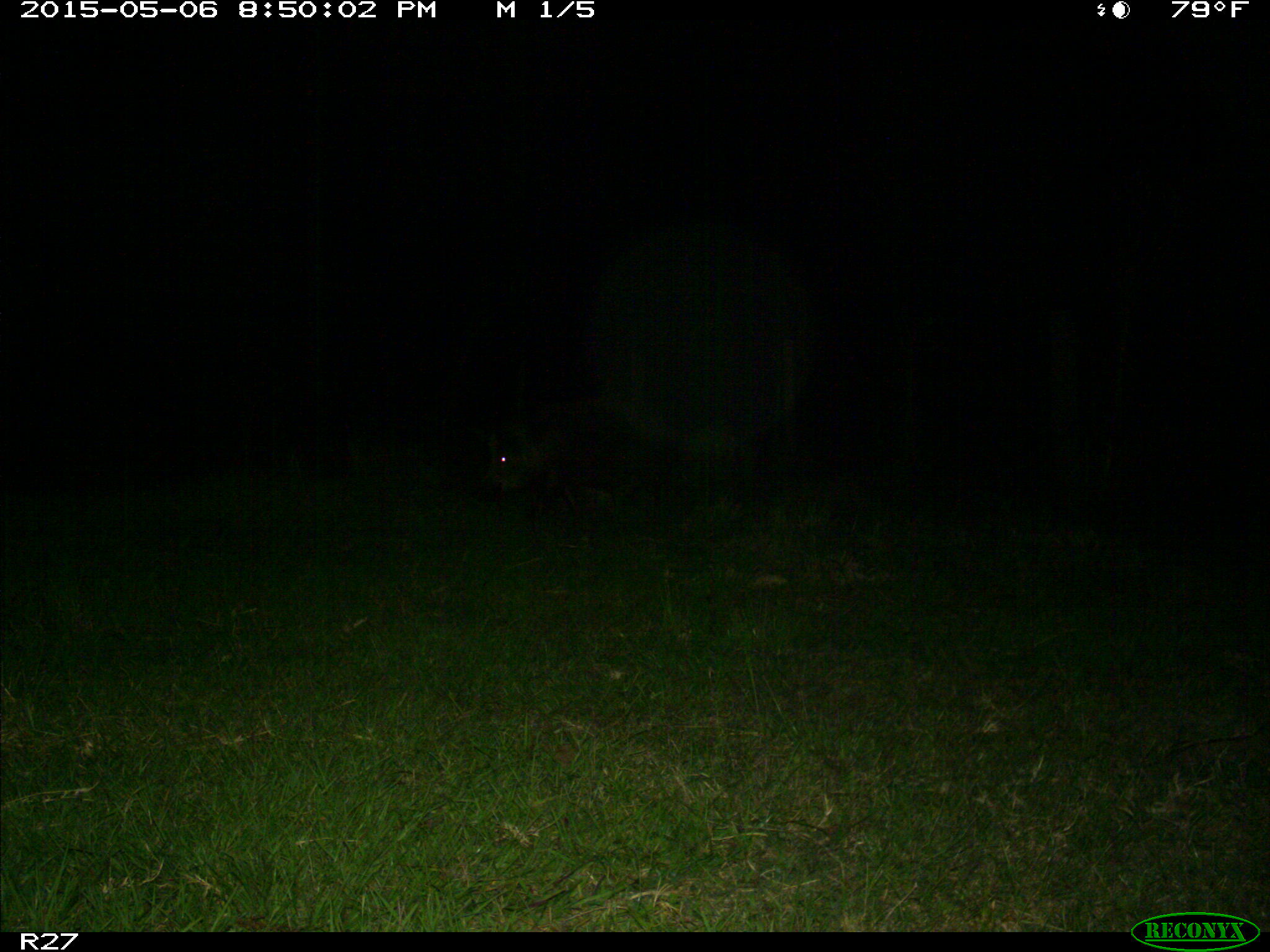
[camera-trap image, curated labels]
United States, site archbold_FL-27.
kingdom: Animalia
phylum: Chordata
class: Mammalia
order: Artiodactyla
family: Suidae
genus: Sus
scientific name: Sus scrofa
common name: wild boar